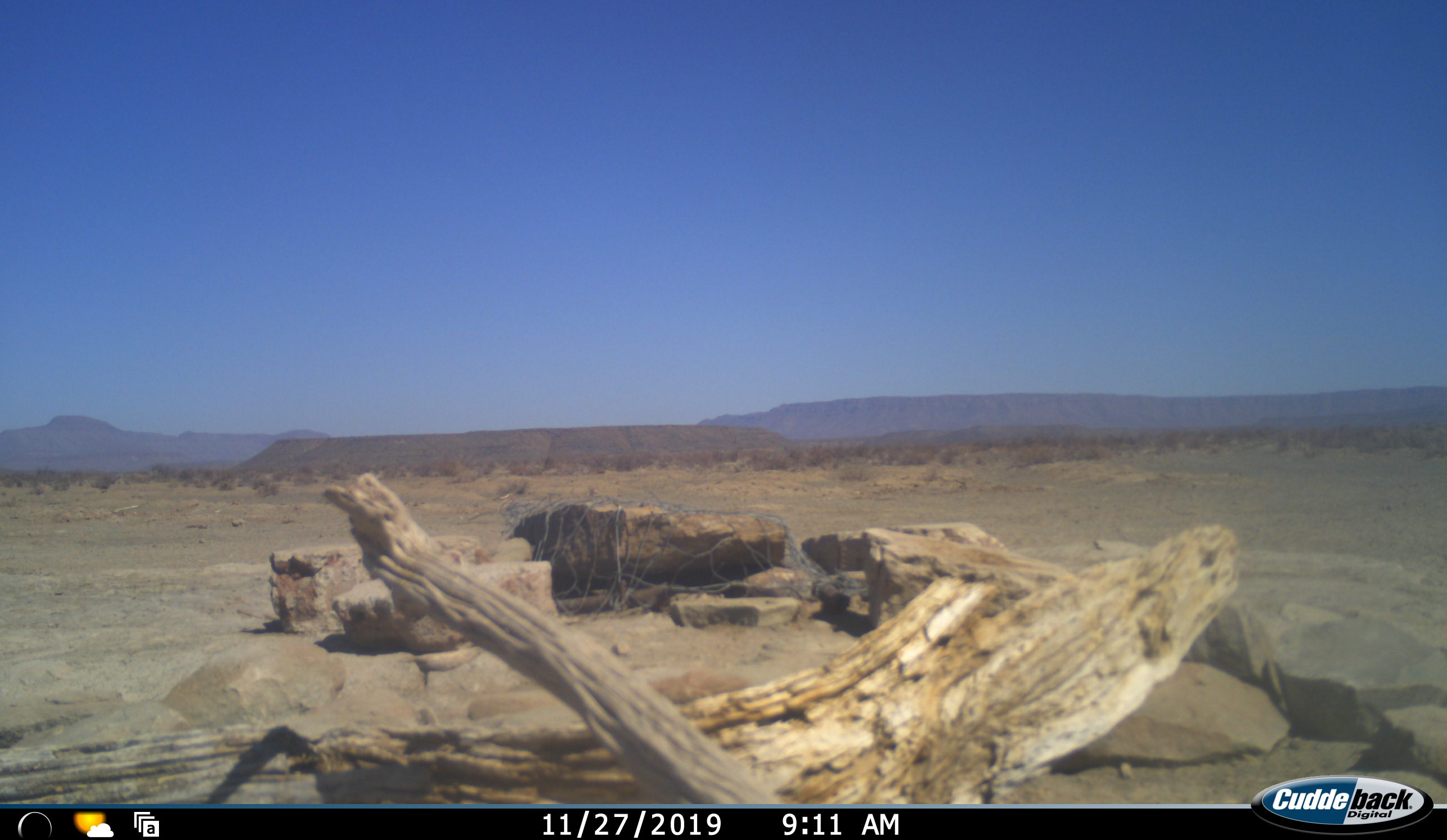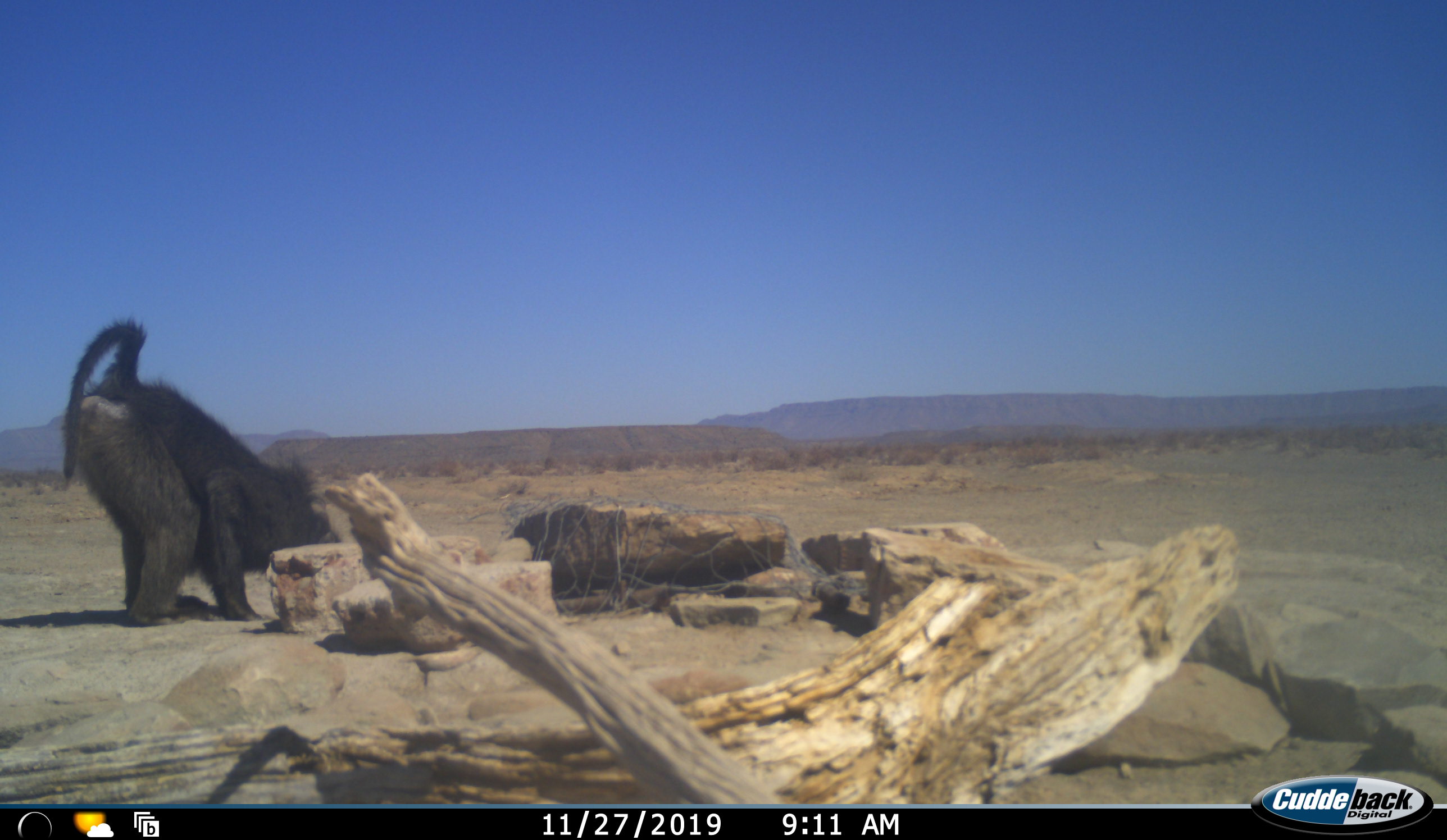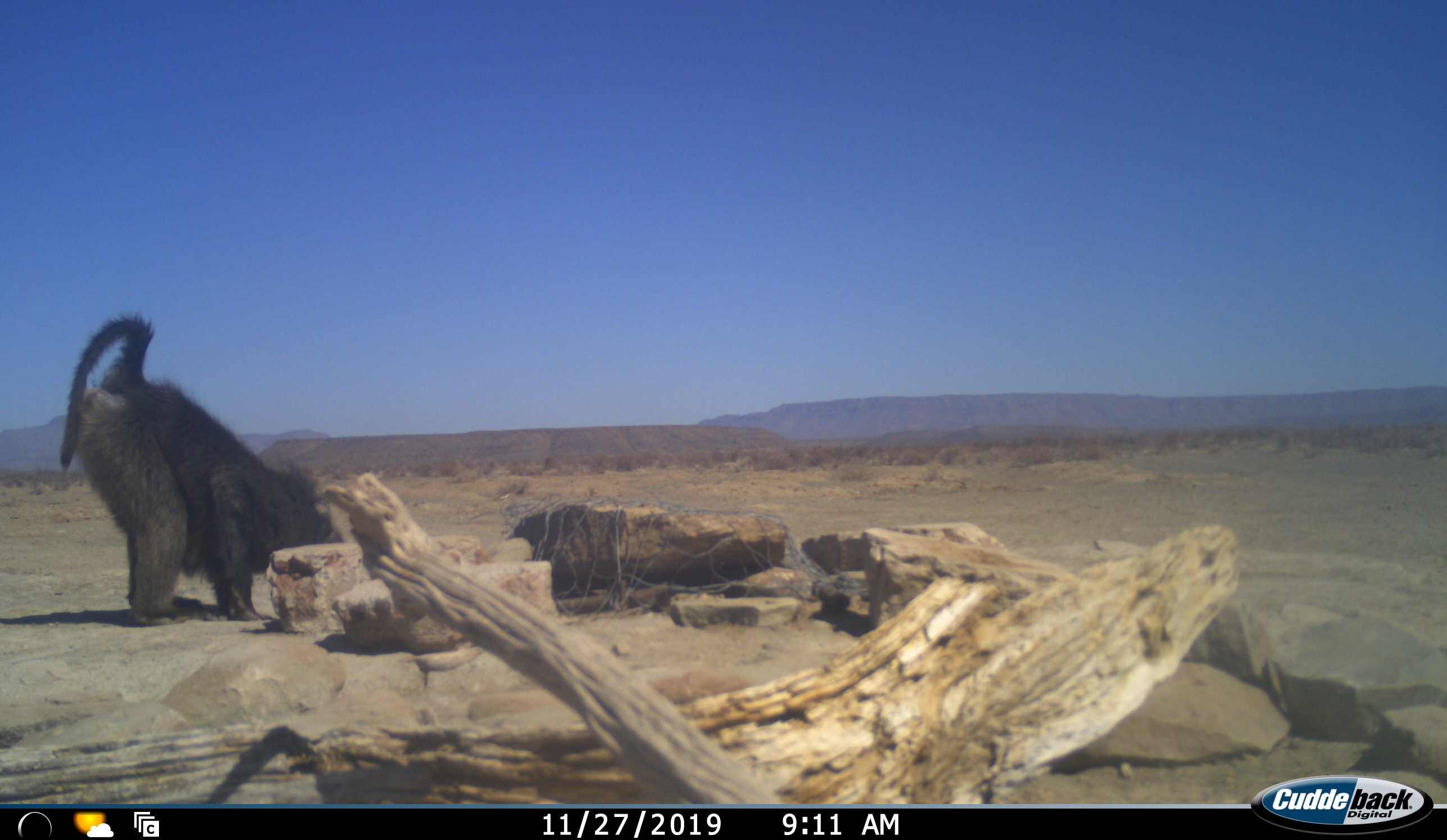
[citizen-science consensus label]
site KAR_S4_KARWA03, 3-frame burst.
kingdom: Animalia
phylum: Chordata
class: Mammalia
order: Primates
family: Cercopithecidae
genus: Papio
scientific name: Papio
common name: baboon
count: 1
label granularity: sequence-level